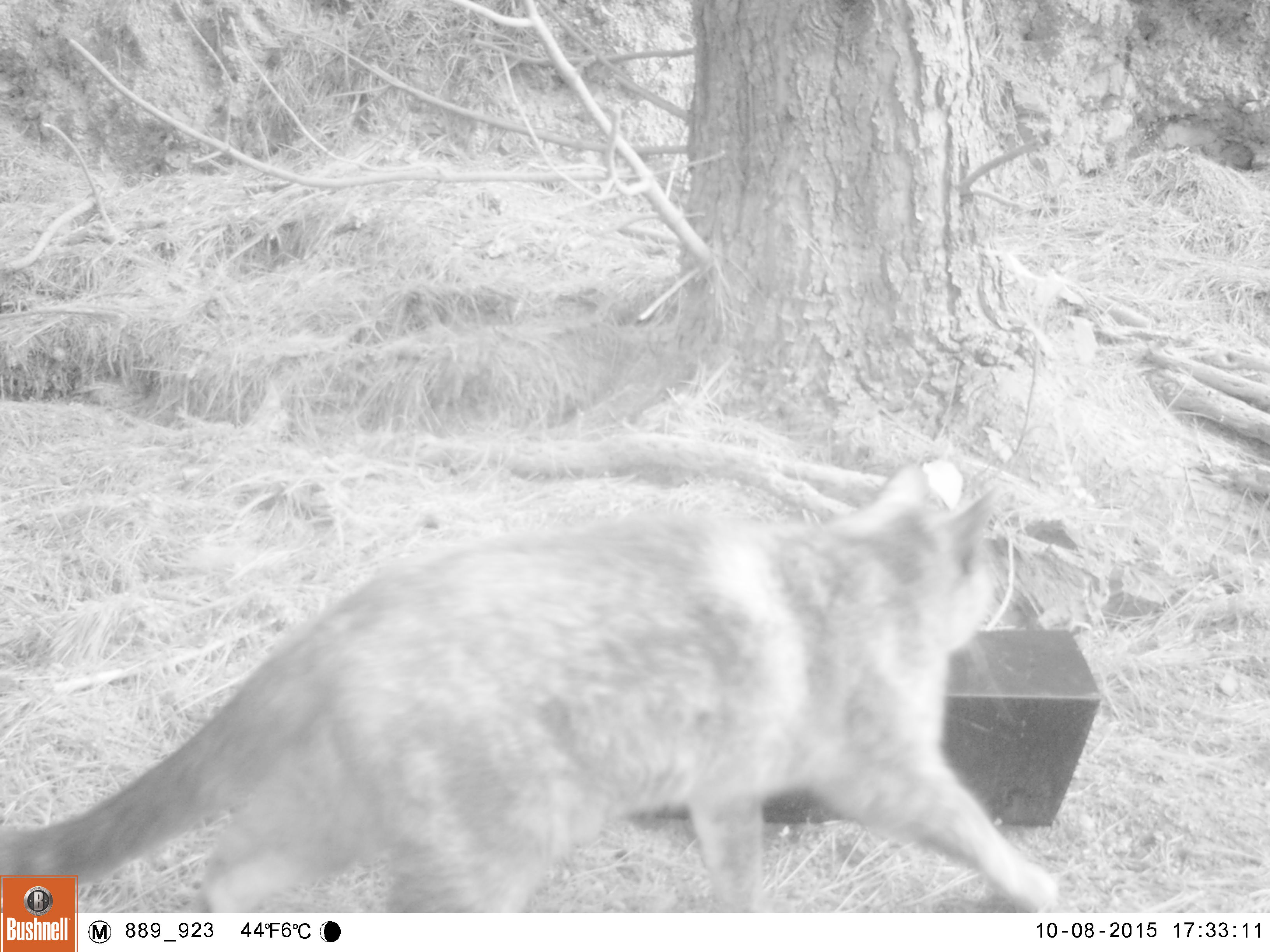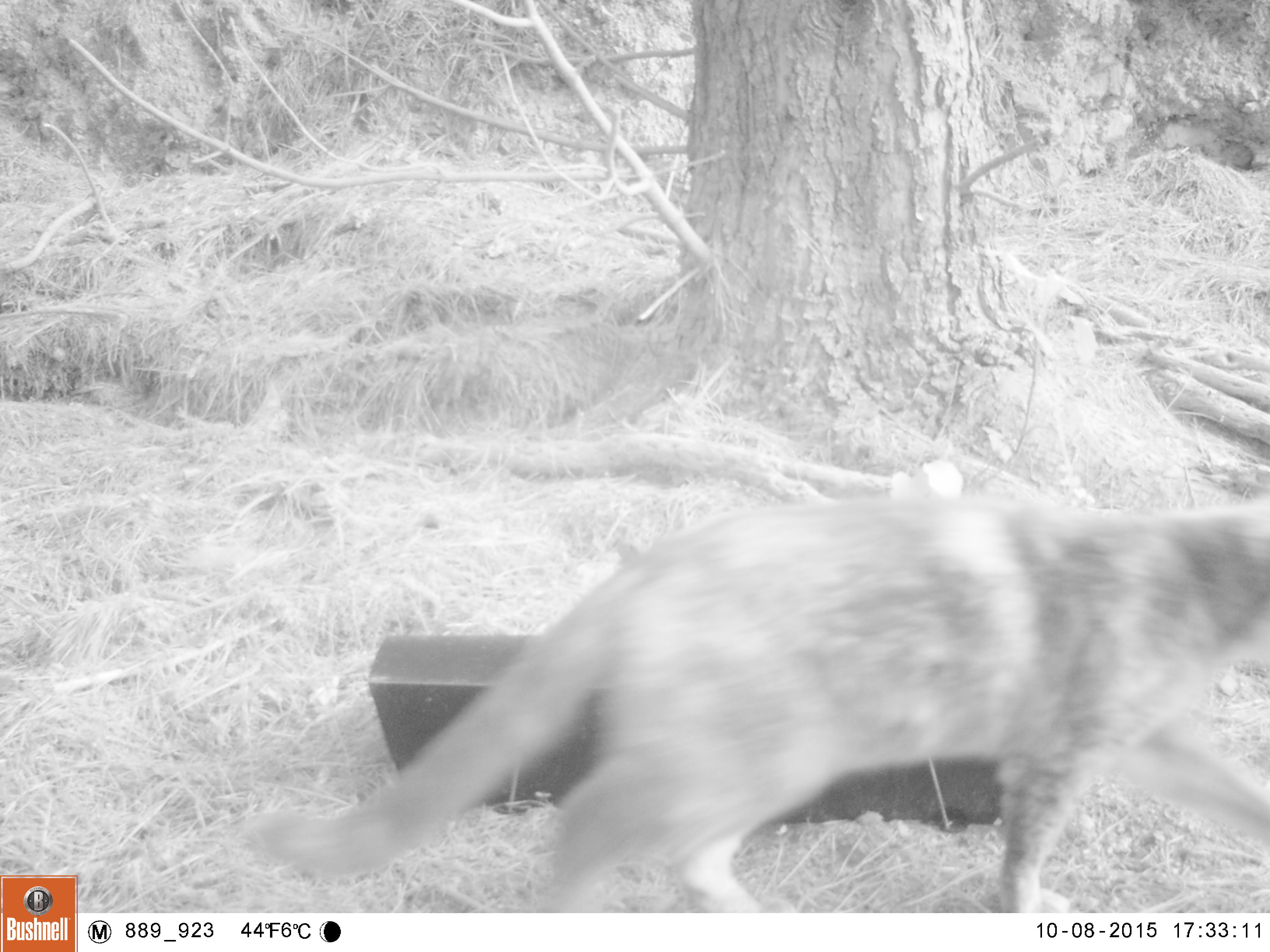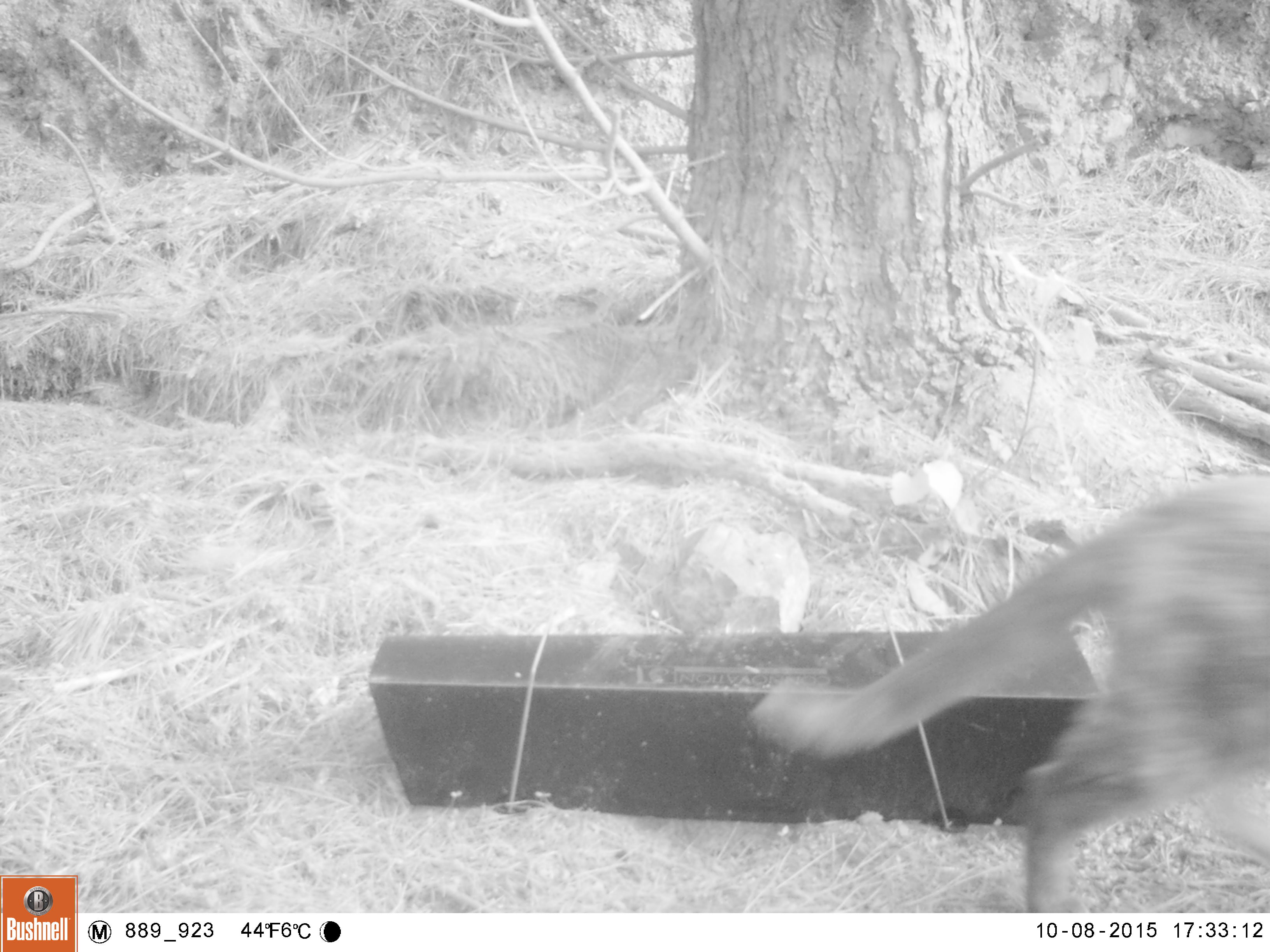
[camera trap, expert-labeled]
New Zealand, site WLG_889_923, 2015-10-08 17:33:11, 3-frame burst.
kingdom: Animalia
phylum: Chordata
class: Mammalia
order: Carnivora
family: Felidae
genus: Felis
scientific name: Felis catus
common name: domestic cat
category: cat